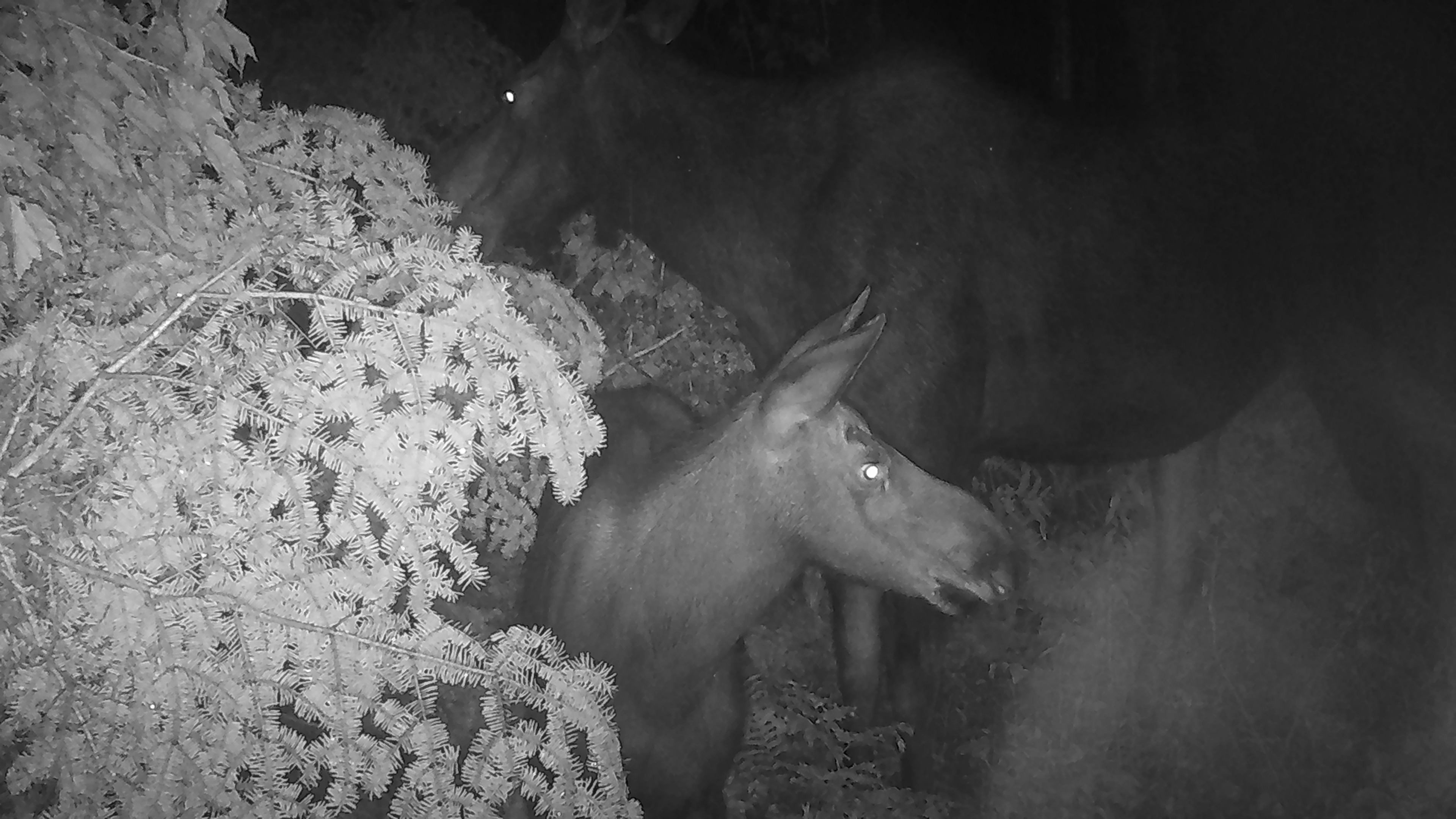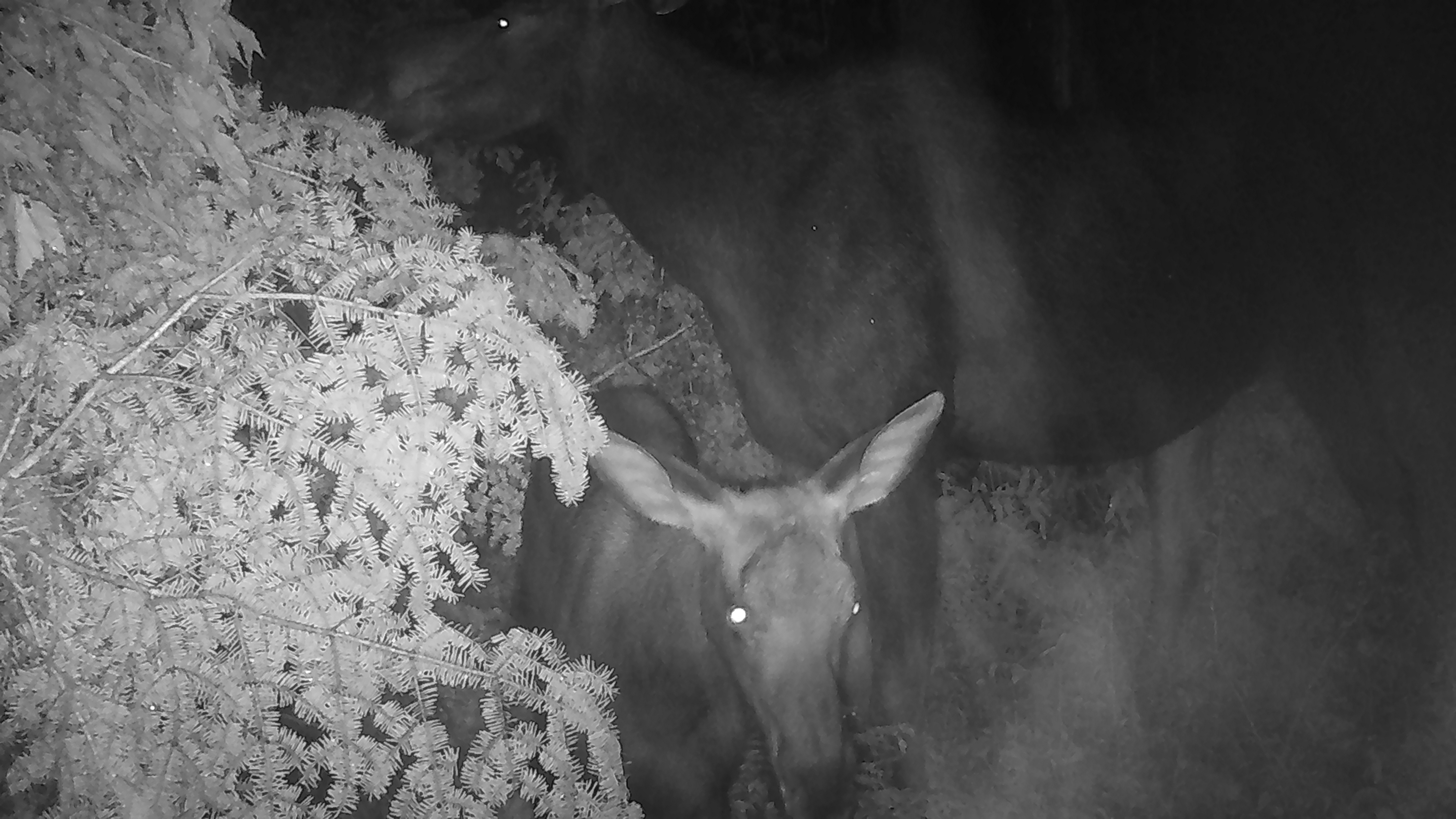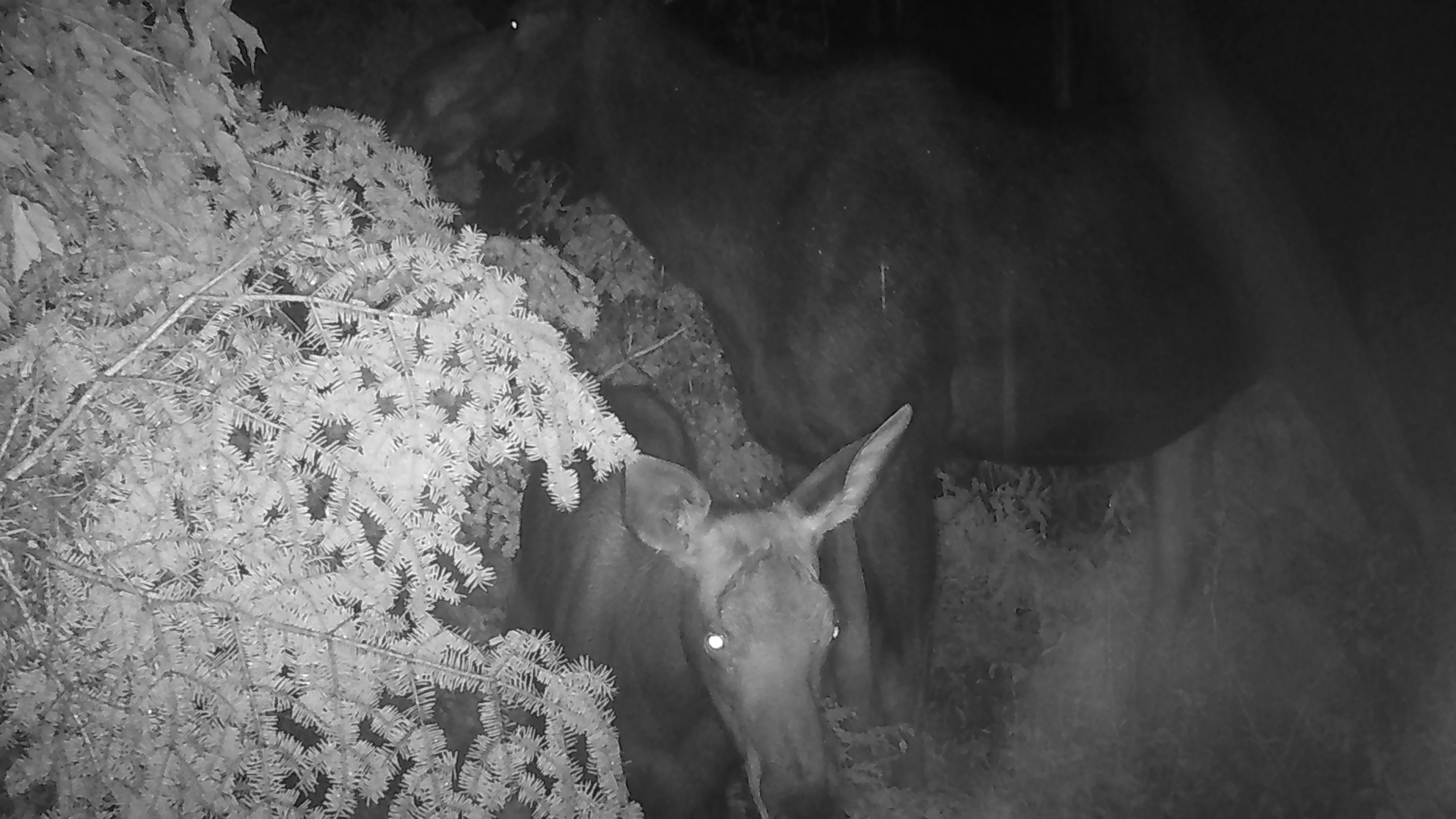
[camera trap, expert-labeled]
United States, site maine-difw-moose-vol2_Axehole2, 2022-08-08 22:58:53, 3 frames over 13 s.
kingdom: Animalia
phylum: Chordata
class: Mammalia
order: Artiodactyla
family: Cervidae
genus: Alces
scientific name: Alces alces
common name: moose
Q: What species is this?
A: Moose (Alces alces).